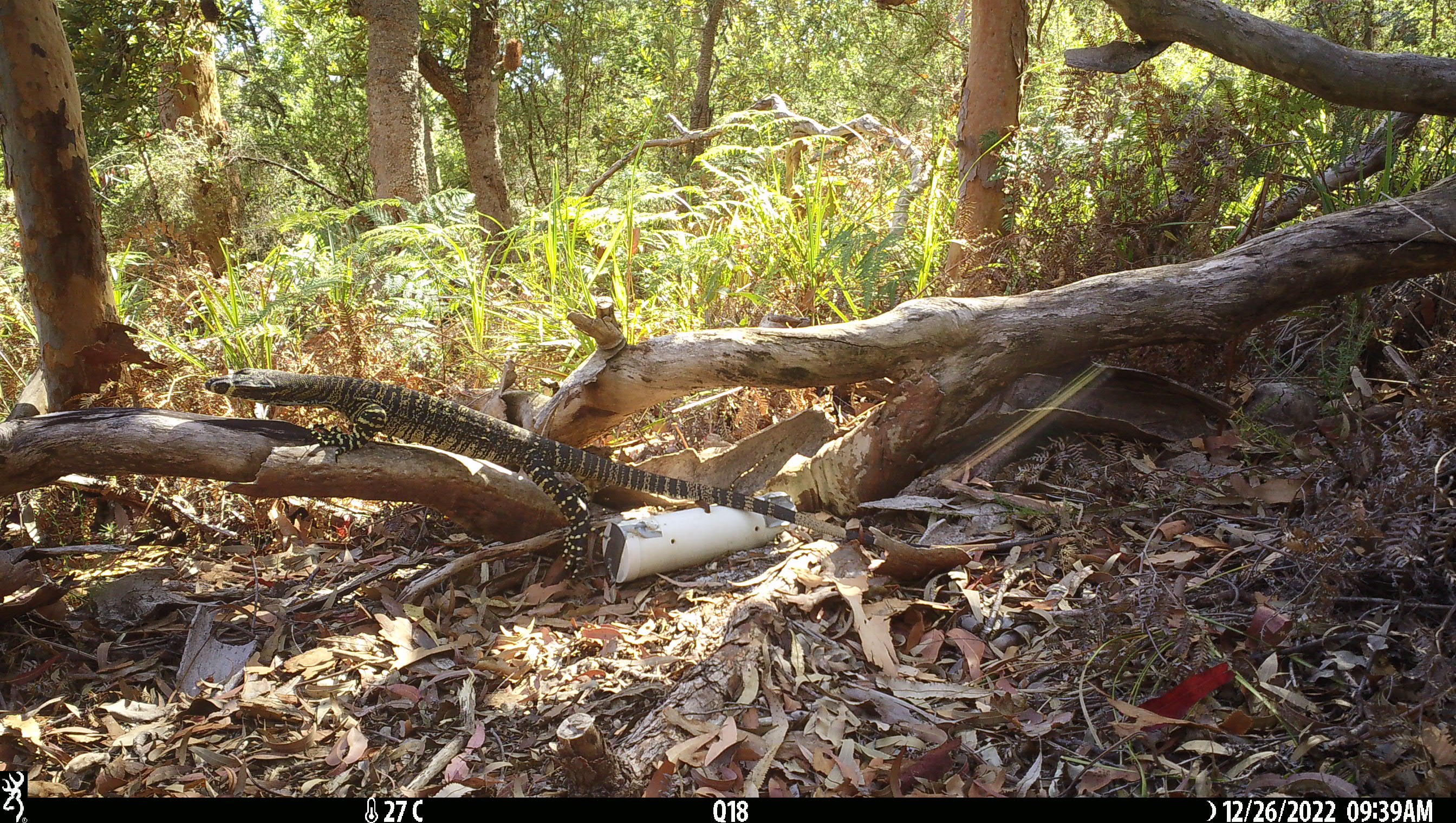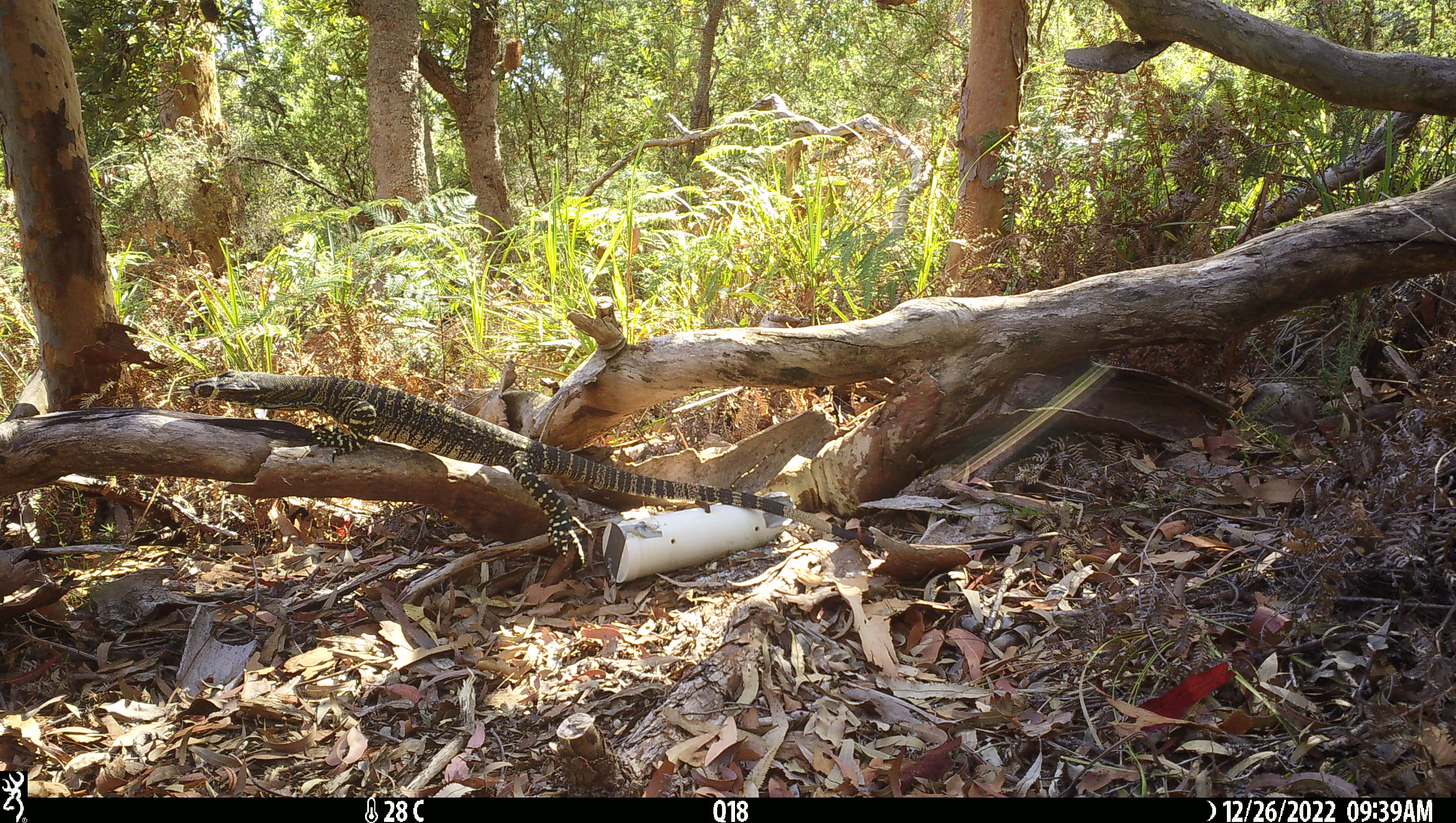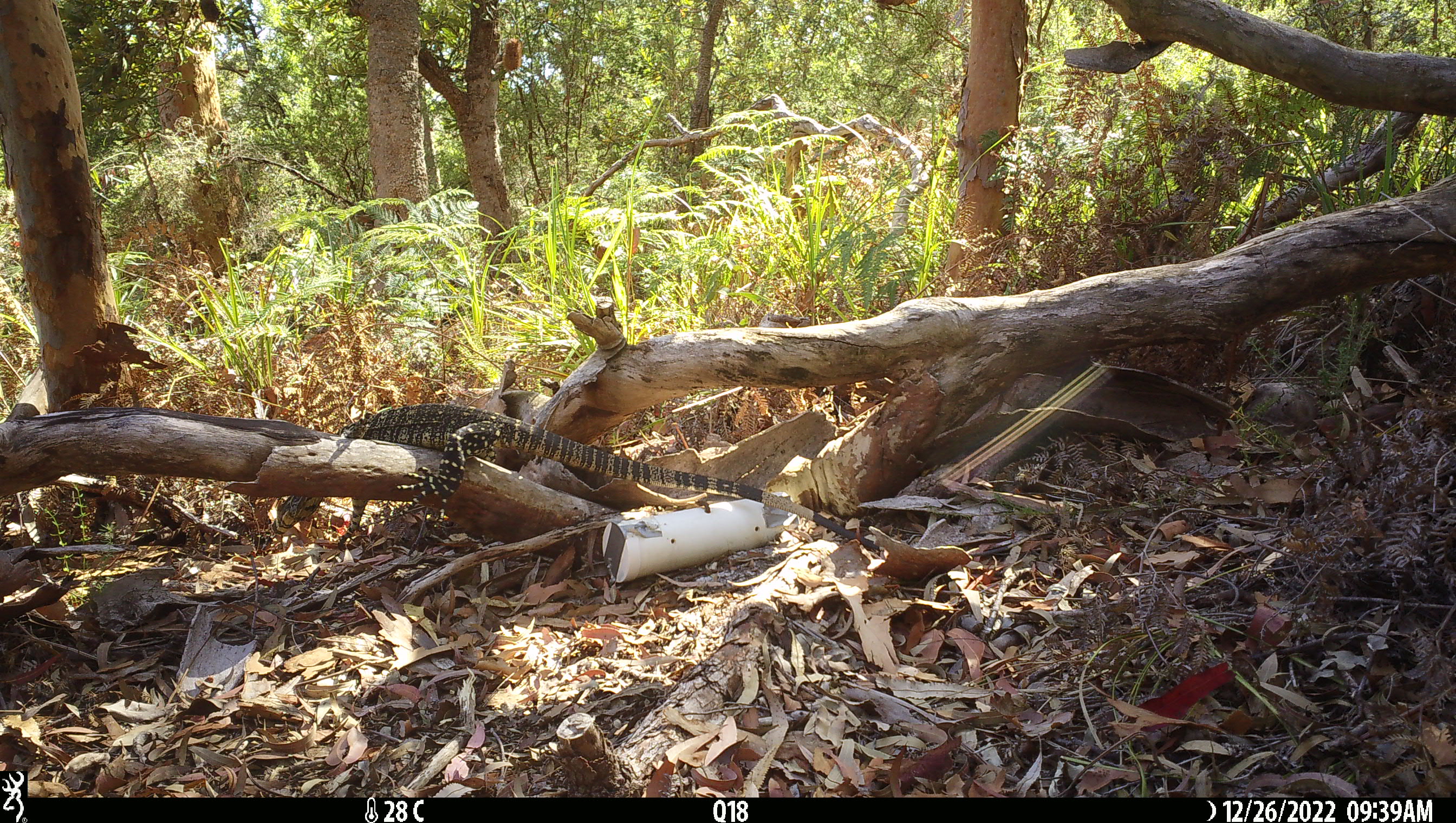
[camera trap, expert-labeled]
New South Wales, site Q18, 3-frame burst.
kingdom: Animalia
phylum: Chordata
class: Reptilia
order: Squamata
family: Varanidae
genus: Varanus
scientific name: Varanus varius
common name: lace monitor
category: goanna